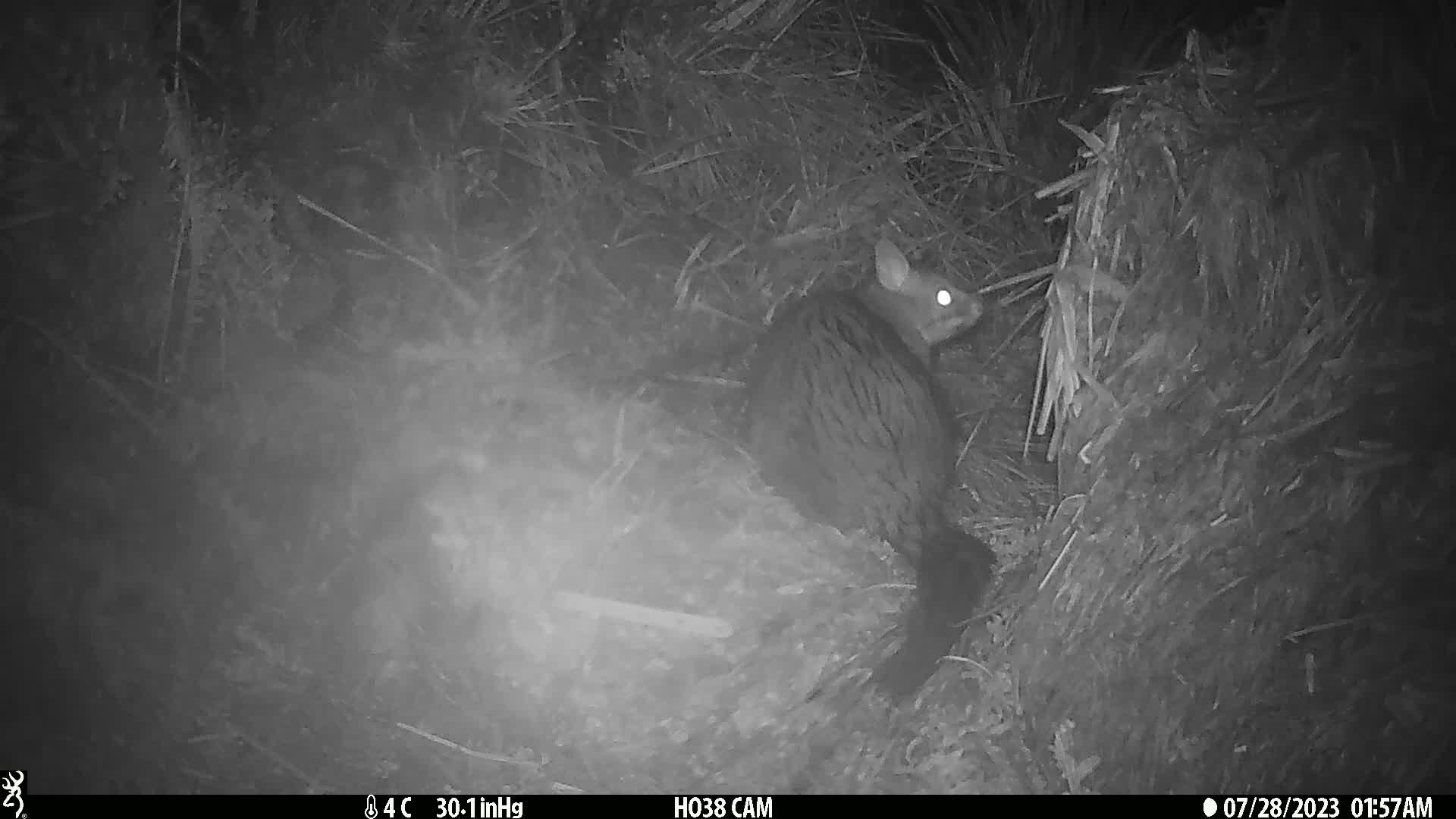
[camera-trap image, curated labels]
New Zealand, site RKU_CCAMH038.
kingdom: Animalia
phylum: Chordata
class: Mammalia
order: Diprotodontia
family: Phalangeridae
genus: Trichosurus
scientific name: Trichosurus vulpecula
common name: common brushtail possum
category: possum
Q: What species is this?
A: Possum (common brushtail possum) (Trichosurus vulpecula).